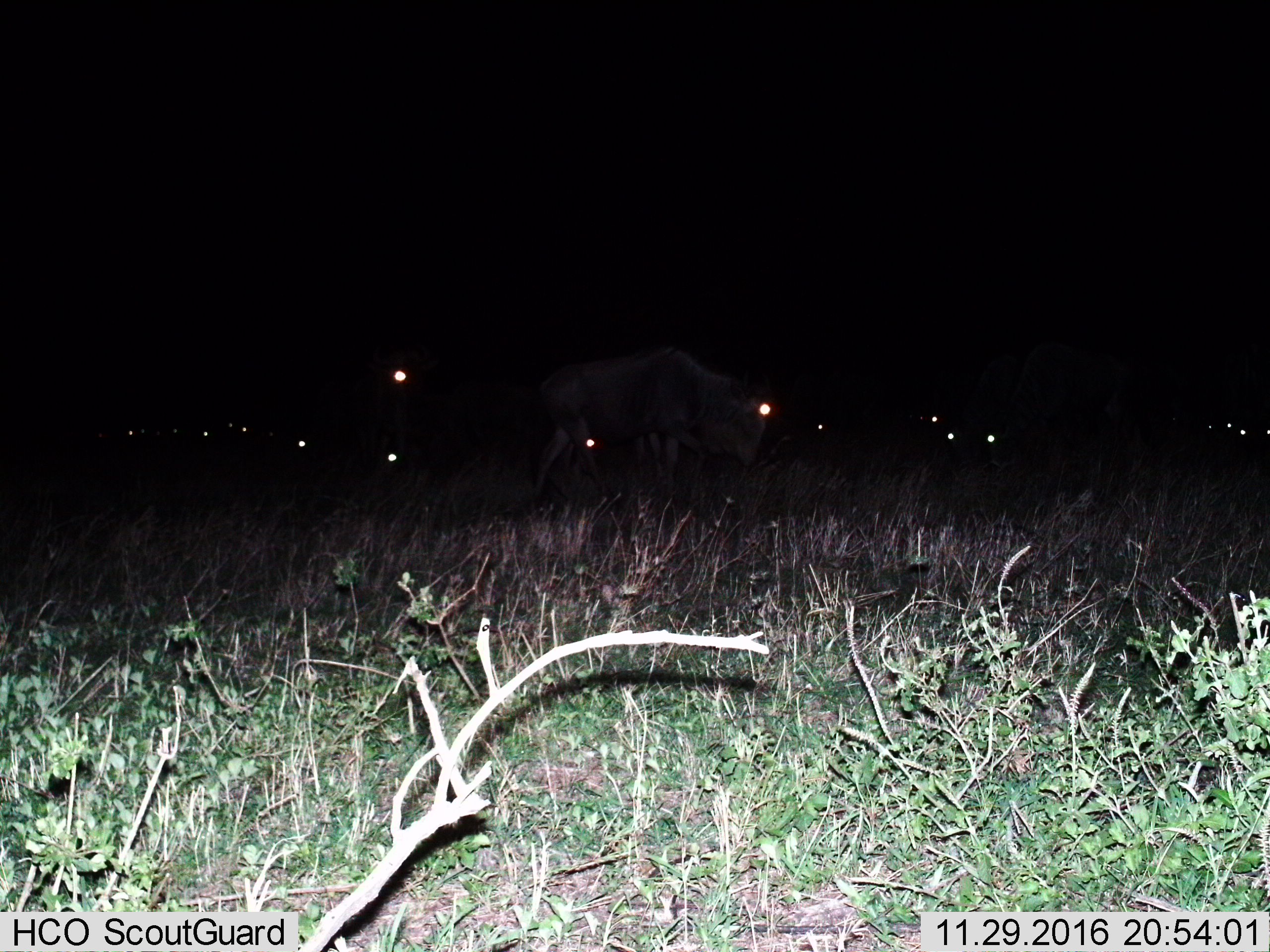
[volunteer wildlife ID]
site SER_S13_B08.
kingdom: Animalia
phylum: Chordata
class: Mammalia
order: Artiodactyla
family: Bovidae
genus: Connochaetes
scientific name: Connochaetes taurinus taurinus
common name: blue wildebeest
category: wildebeestblue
Wildebeestblue (blue wildebeest) (Connochaetes taurinus taurinus), count 11-50. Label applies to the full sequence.